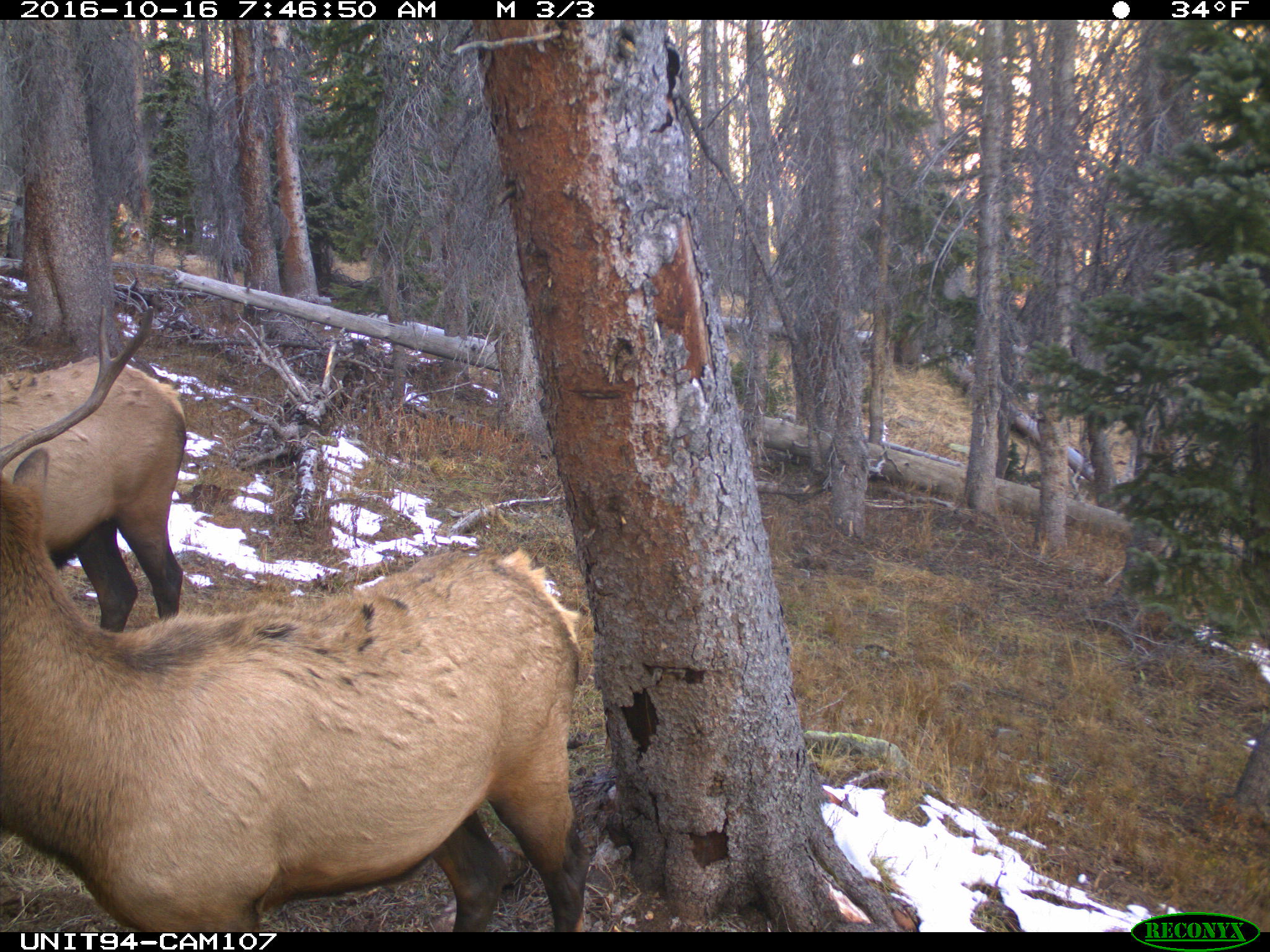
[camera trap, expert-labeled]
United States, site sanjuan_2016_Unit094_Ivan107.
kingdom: Animalia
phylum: Chordata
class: Mammalia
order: Artiodactyla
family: Cervidae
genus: Cervus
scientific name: Cervus elaphus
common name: red deer